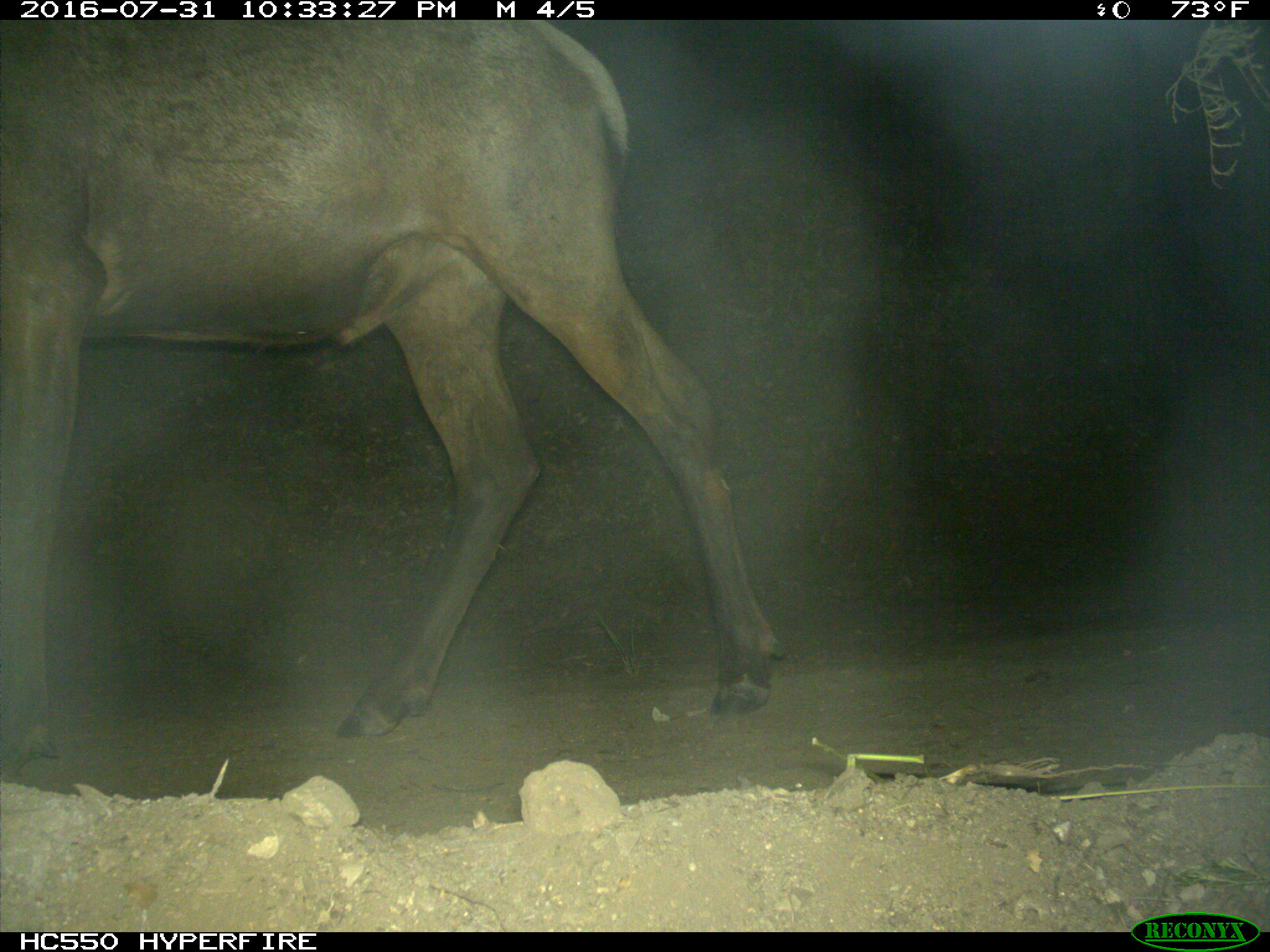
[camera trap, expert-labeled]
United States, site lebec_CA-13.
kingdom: Animalia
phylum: Chordata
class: Mammalia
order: Artiodactyla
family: Cervidae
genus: Cervus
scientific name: Cervus canadensis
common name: elk